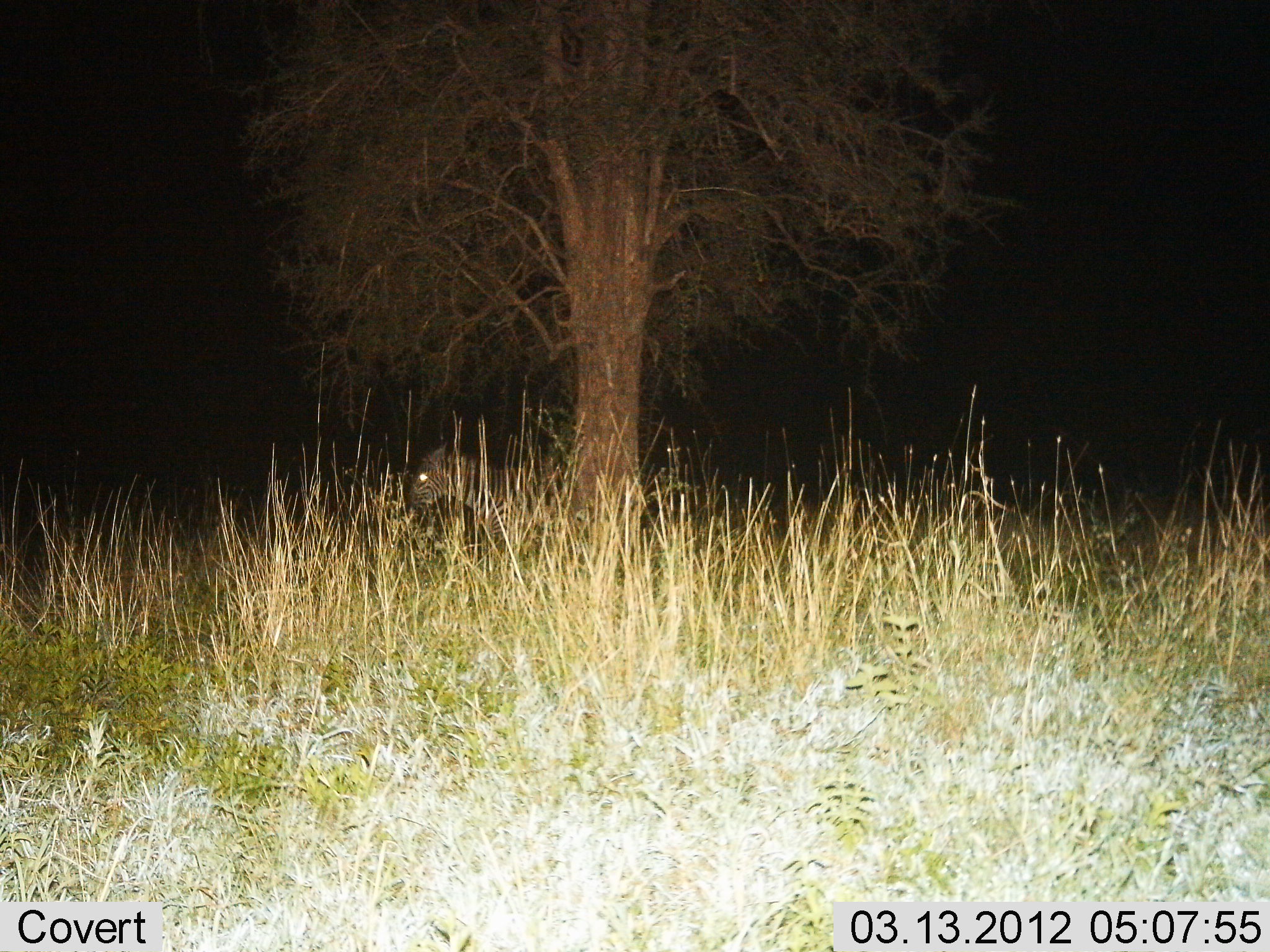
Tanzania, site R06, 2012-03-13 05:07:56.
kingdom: Animalia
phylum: Chordata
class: Mammalia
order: Perissodactyla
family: Equidae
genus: Equus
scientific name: Equus quagga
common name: plains zebra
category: zebra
Zebra (plains zebra) (Equus quagga), count 1. Behavior (volunteer vote fractions): standing 89%, resting 0%, moving 6%, interacting 0%. Young present (vote fraction): 0%. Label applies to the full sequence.